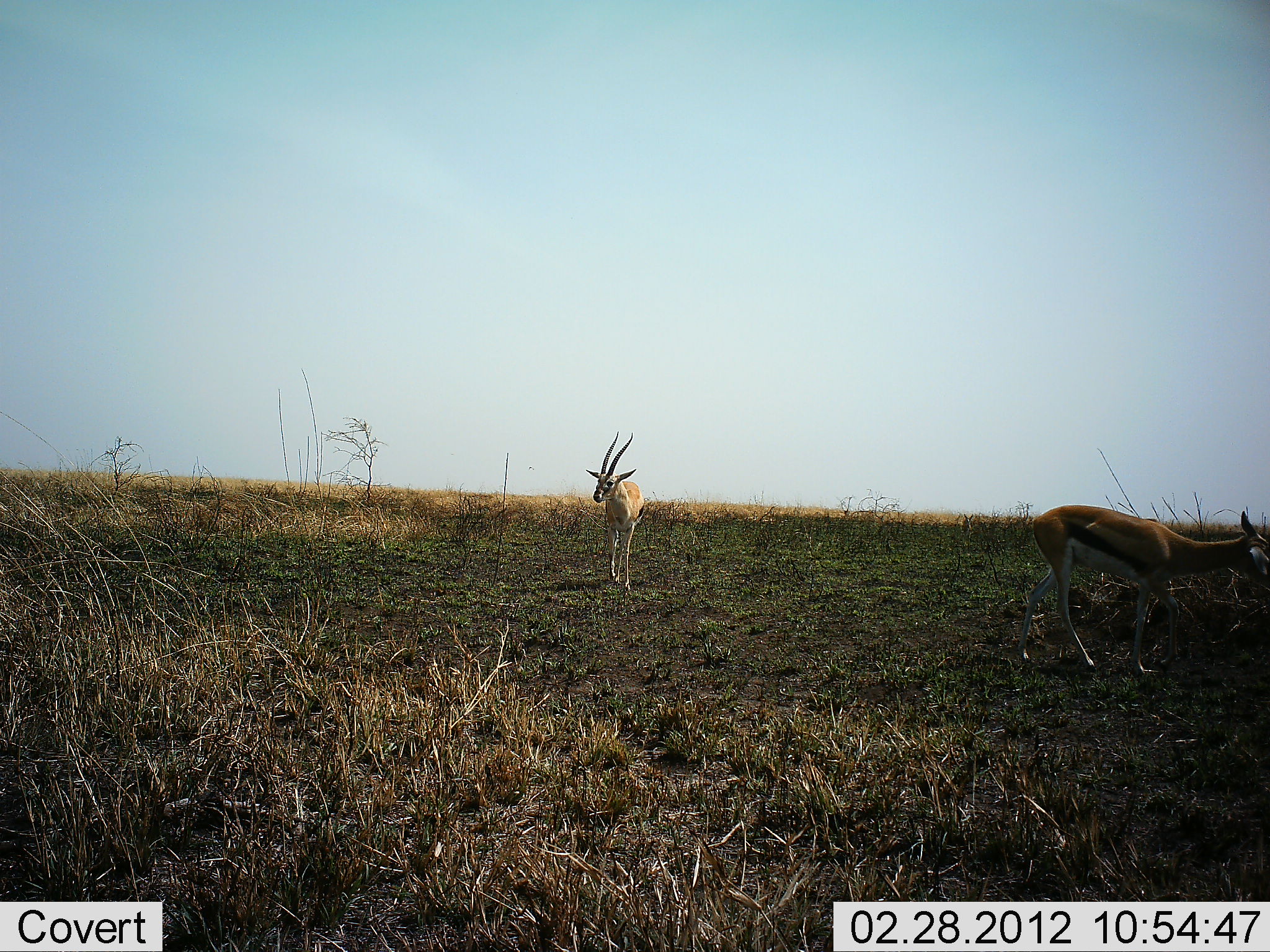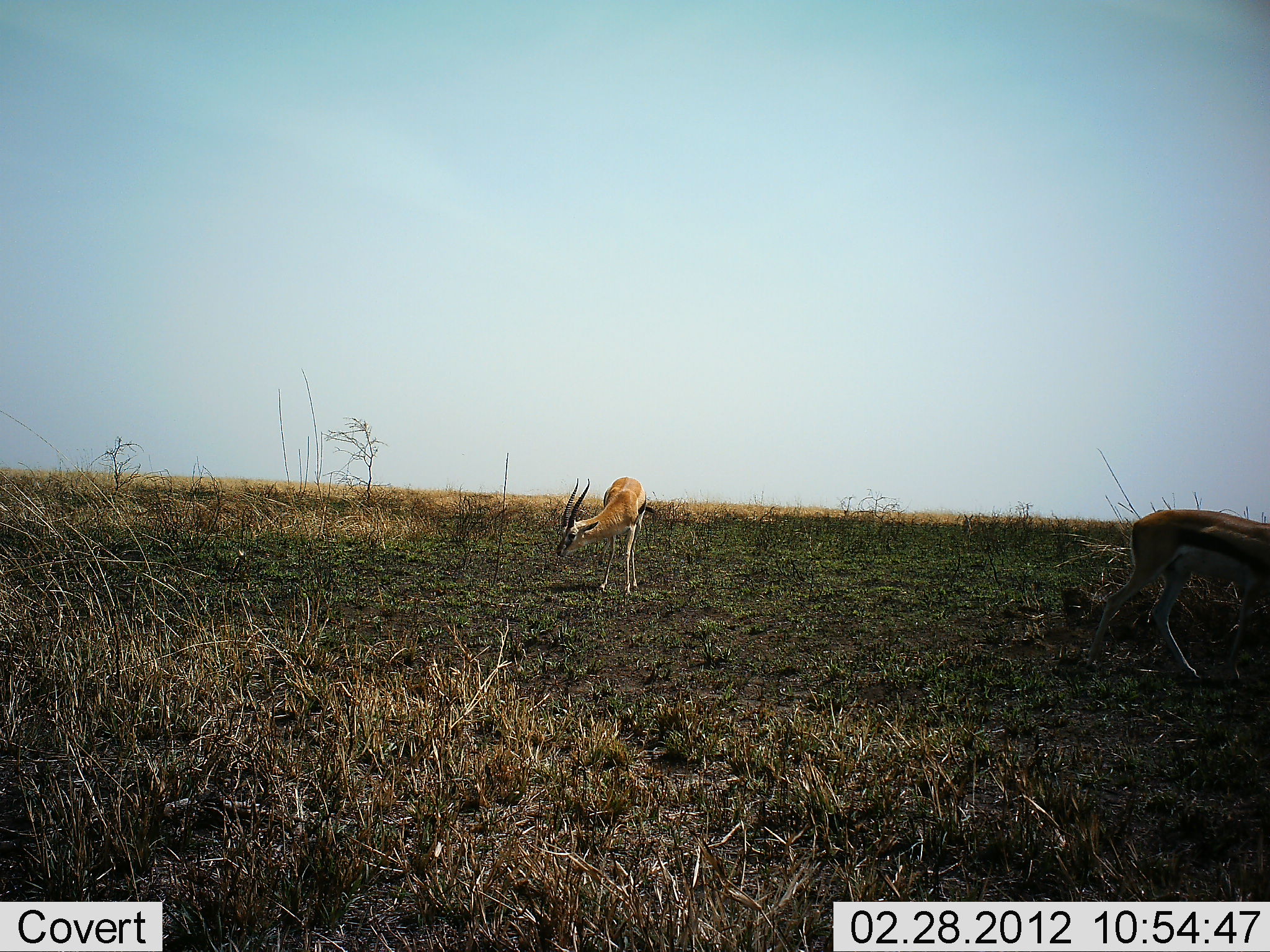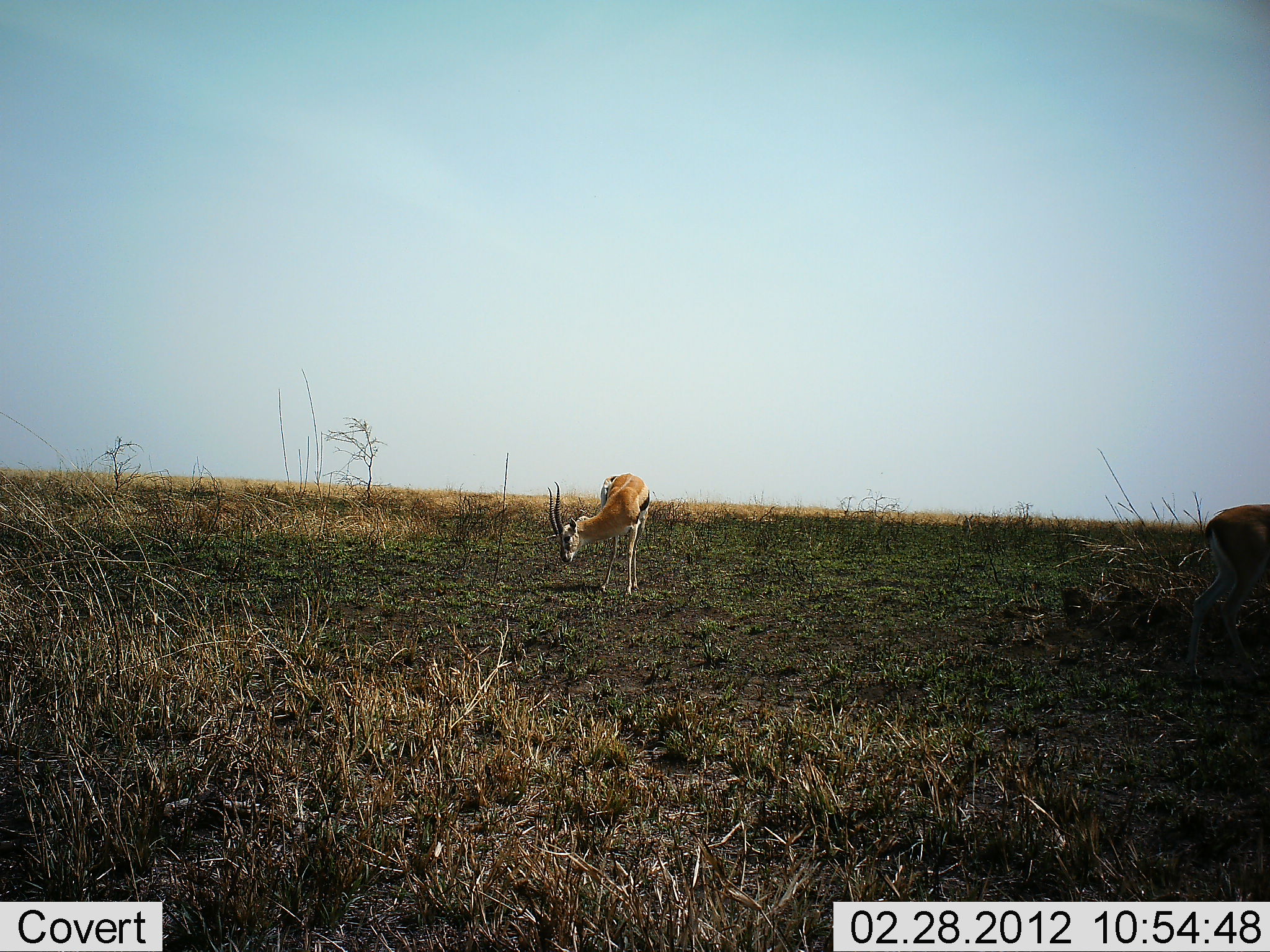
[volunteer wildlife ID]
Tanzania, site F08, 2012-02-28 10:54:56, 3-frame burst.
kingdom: Animalia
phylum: Chordata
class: Mammalia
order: Artiodactyla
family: Bovidae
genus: Eudorcas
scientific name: Eudorcas thomsonii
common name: thomson's gazelle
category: gazellethomsons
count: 2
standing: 38%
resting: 0%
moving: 79%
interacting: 0%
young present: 0%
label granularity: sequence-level